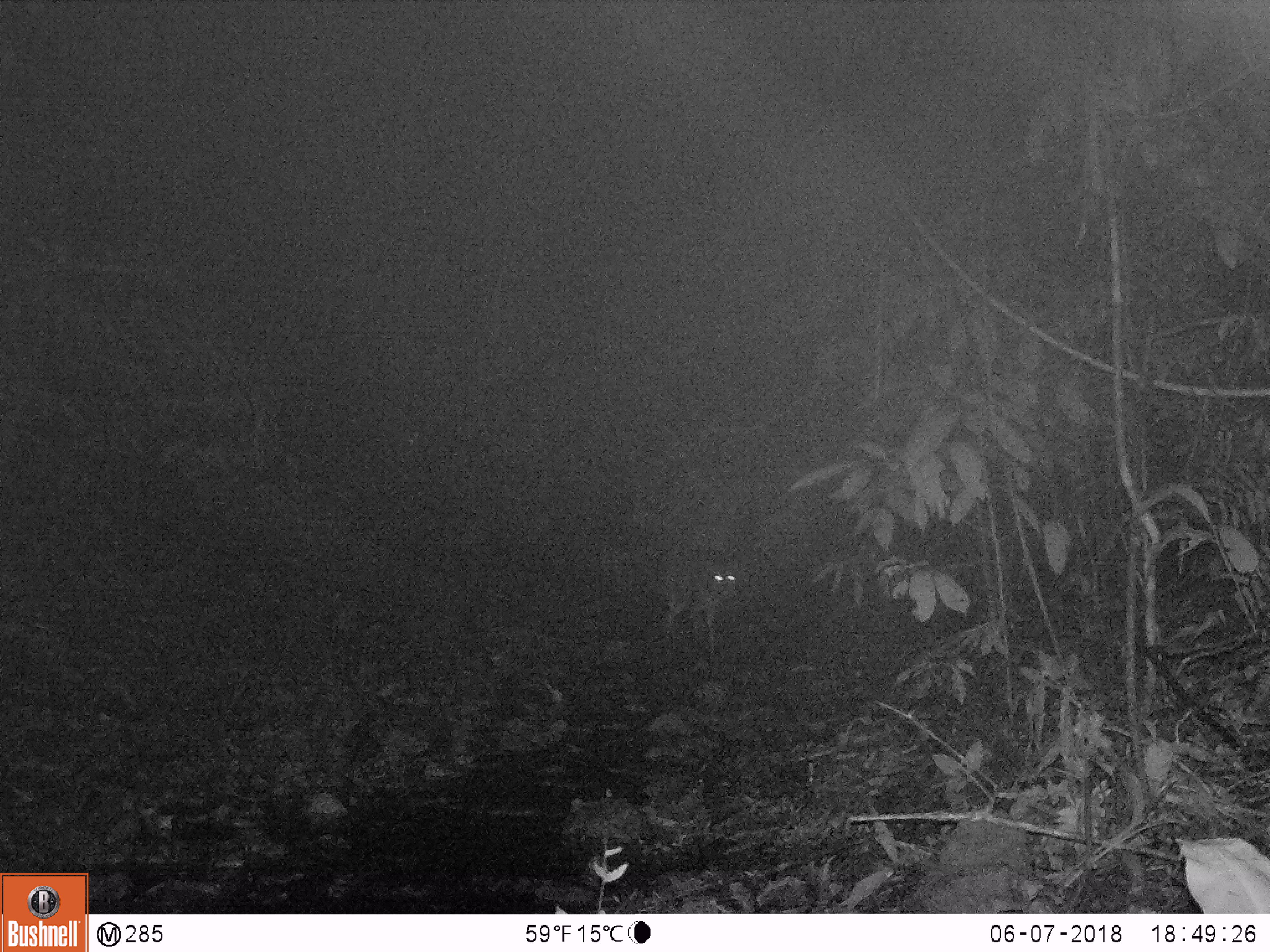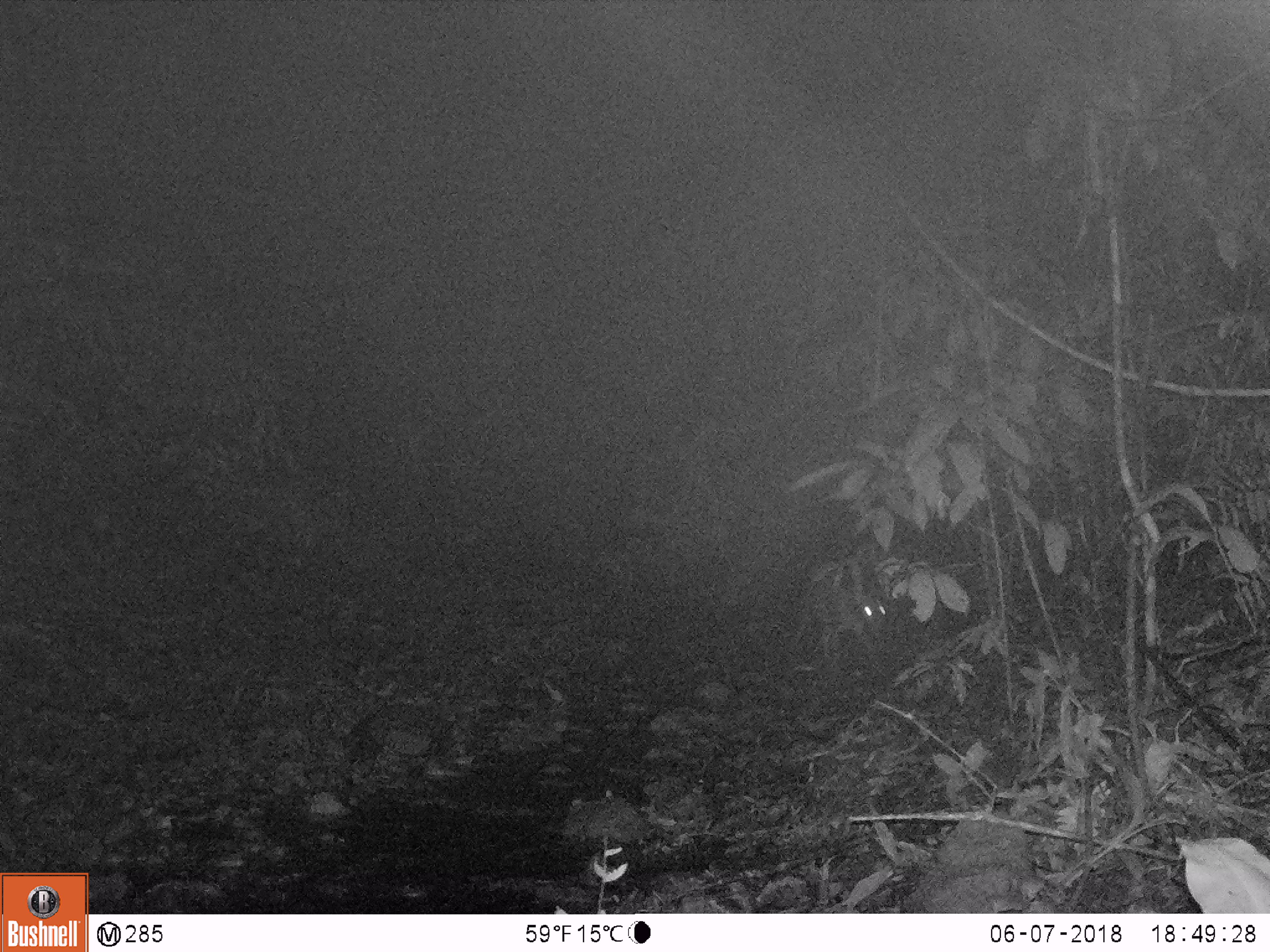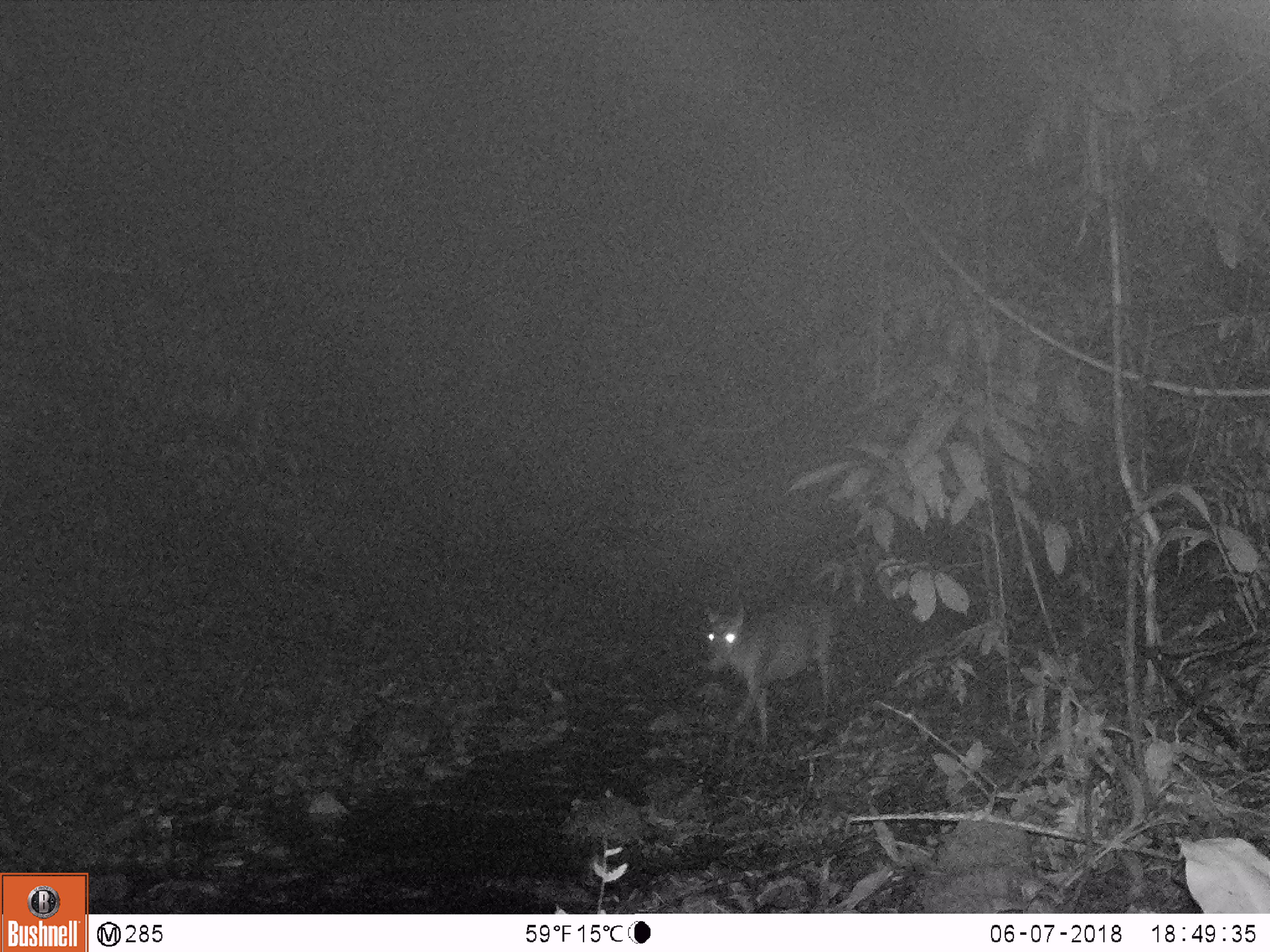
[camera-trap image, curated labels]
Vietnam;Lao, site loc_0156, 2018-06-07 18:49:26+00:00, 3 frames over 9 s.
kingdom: Animalia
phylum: Chordata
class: Mammalia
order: Artiodactyla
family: Cervidae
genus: Muntiacus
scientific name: Muntiacus rooseveltorum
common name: roosevelt's muntjac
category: roosevelts muntjac group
Roosevelts muntjac group (roosevelt's muntjac) (Muntiacus rooseveltorum). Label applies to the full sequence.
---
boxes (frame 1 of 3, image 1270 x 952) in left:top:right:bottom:
roosevelts muntjac group: 661:560:736:655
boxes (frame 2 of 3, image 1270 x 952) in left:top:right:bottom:
roosevelts muntjac group: 789:582:884:652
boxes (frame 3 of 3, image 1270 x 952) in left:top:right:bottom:
roosevelts muntjac group: 702:604:831:749